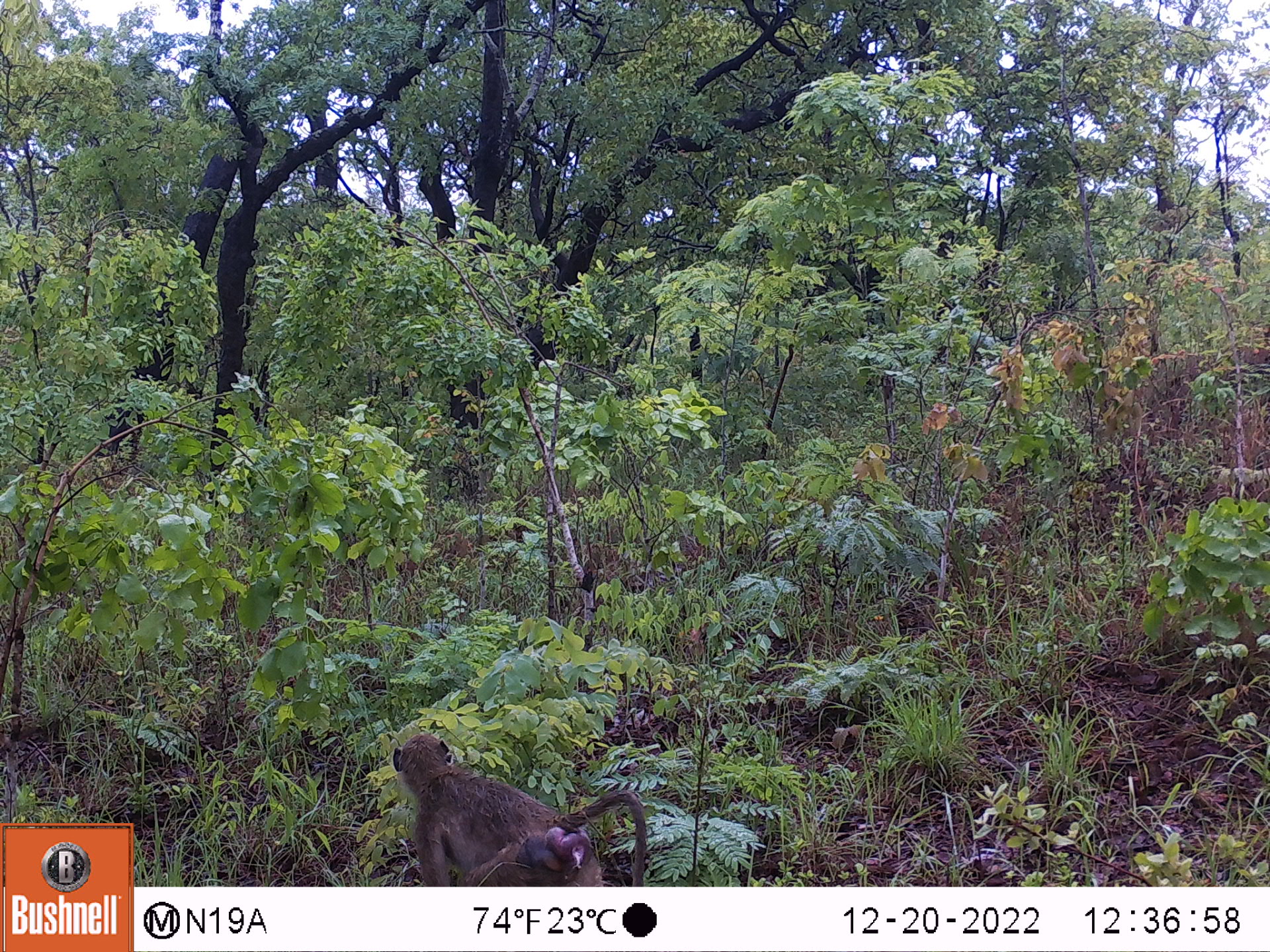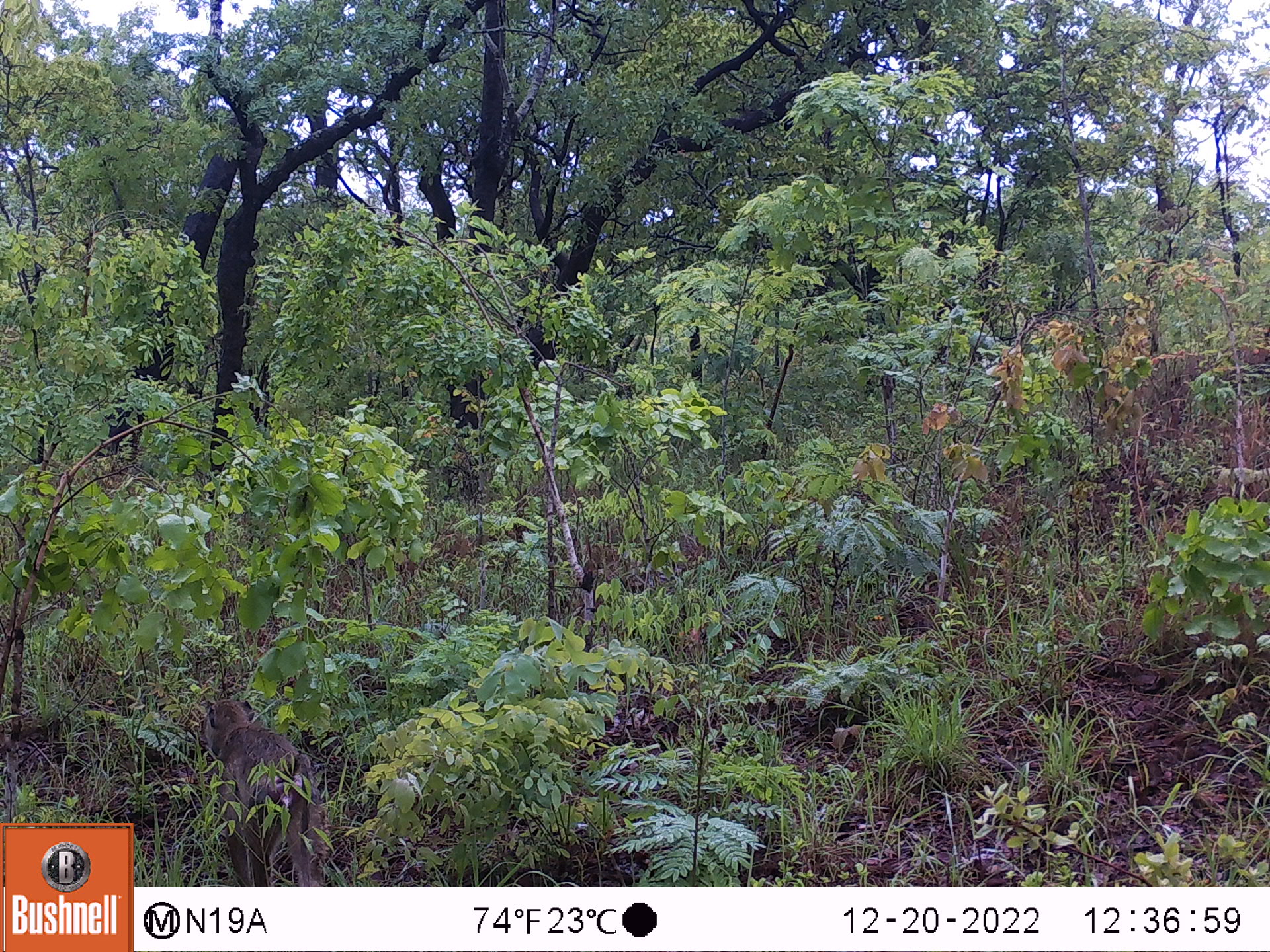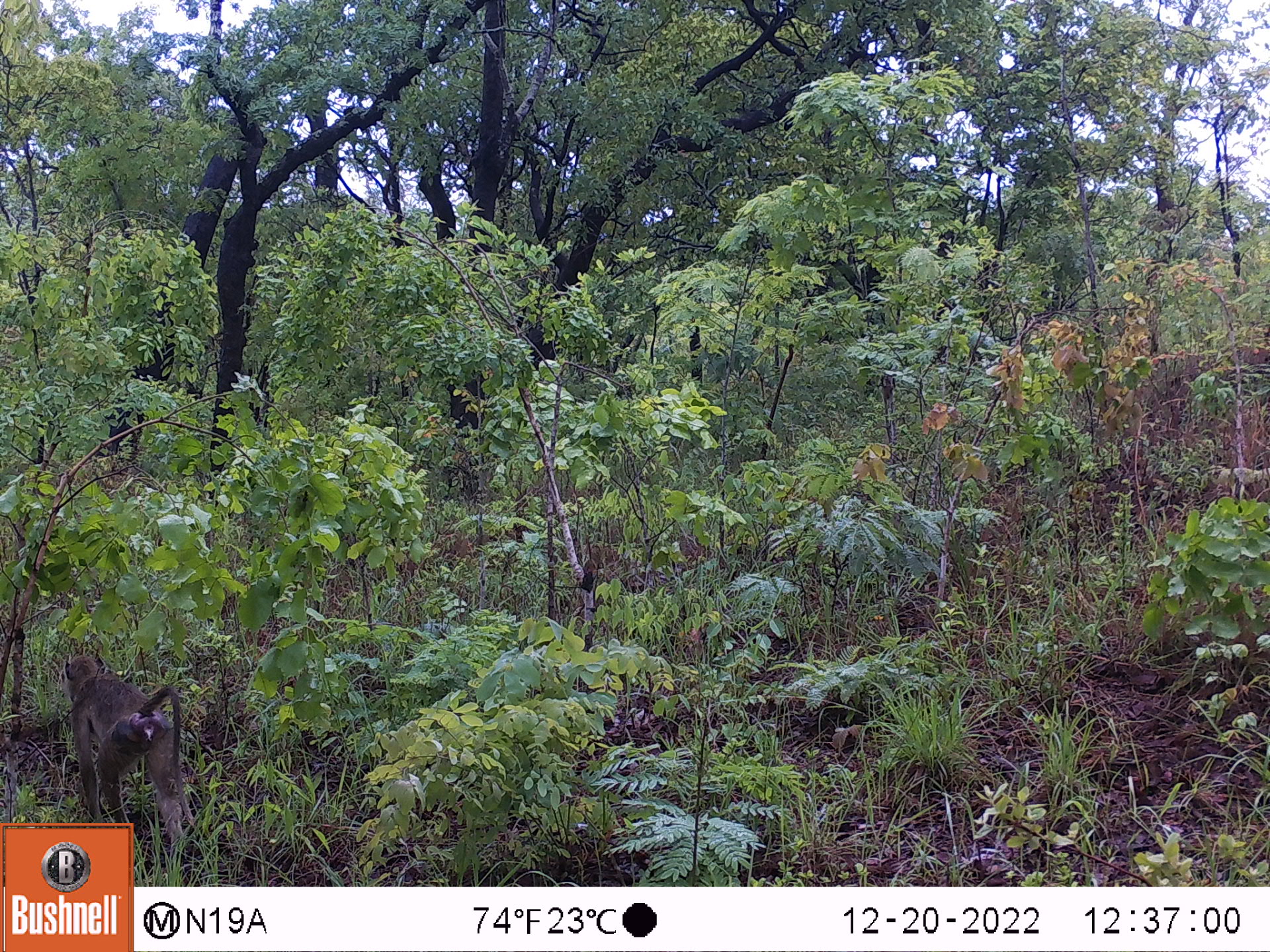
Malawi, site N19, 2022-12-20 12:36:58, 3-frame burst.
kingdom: Animalia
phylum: Chordata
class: Mammalia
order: Primates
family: Cercopithecidae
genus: Papio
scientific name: Papio cynocephalus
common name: yellow baboon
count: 1